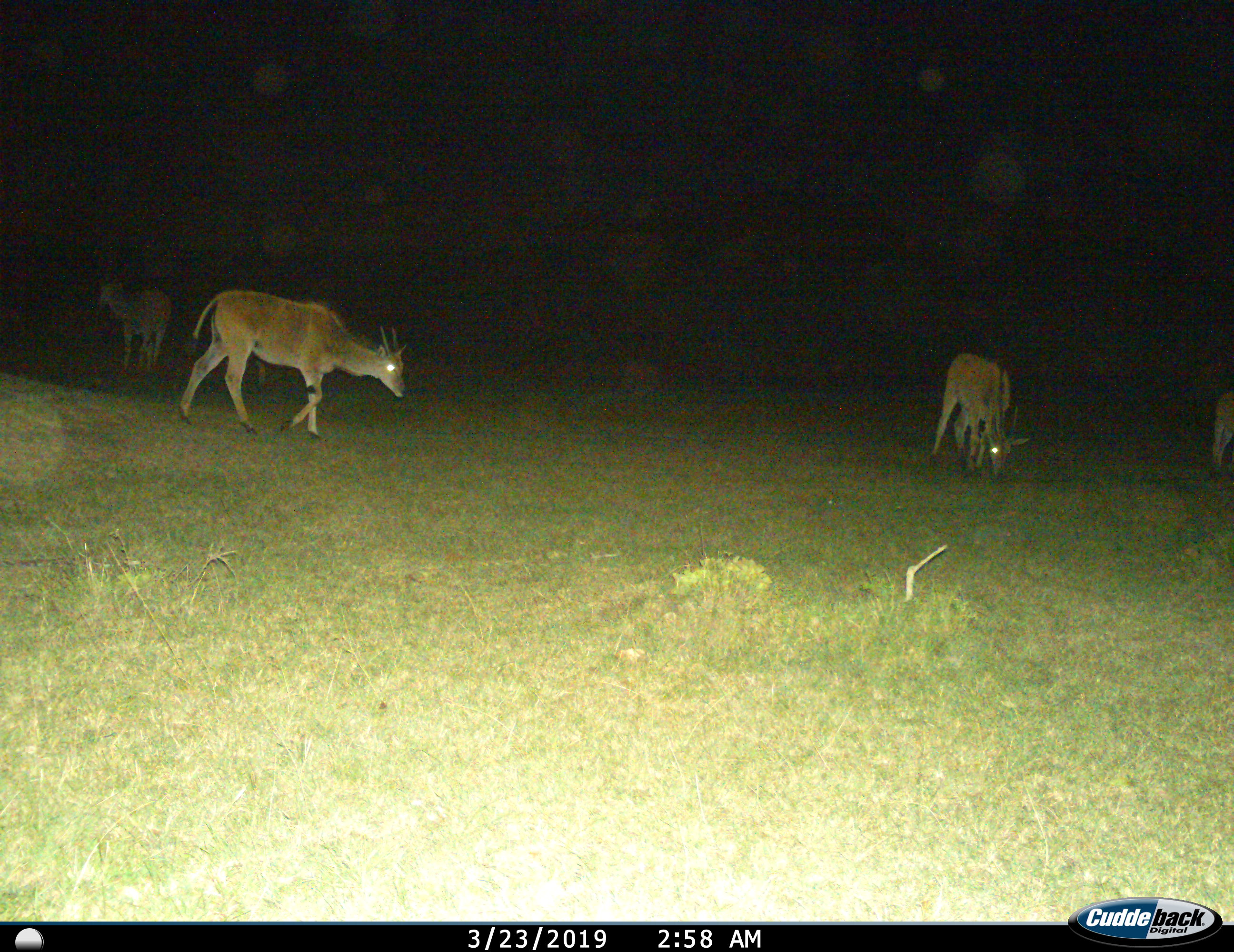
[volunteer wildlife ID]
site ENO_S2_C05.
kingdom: Animalia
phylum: Chordata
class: Mammalia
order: Artiodactyla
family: Bovidae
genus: Tragelaphus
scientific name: Tragelaphus oryx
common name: eland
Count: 4.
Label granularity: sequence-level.